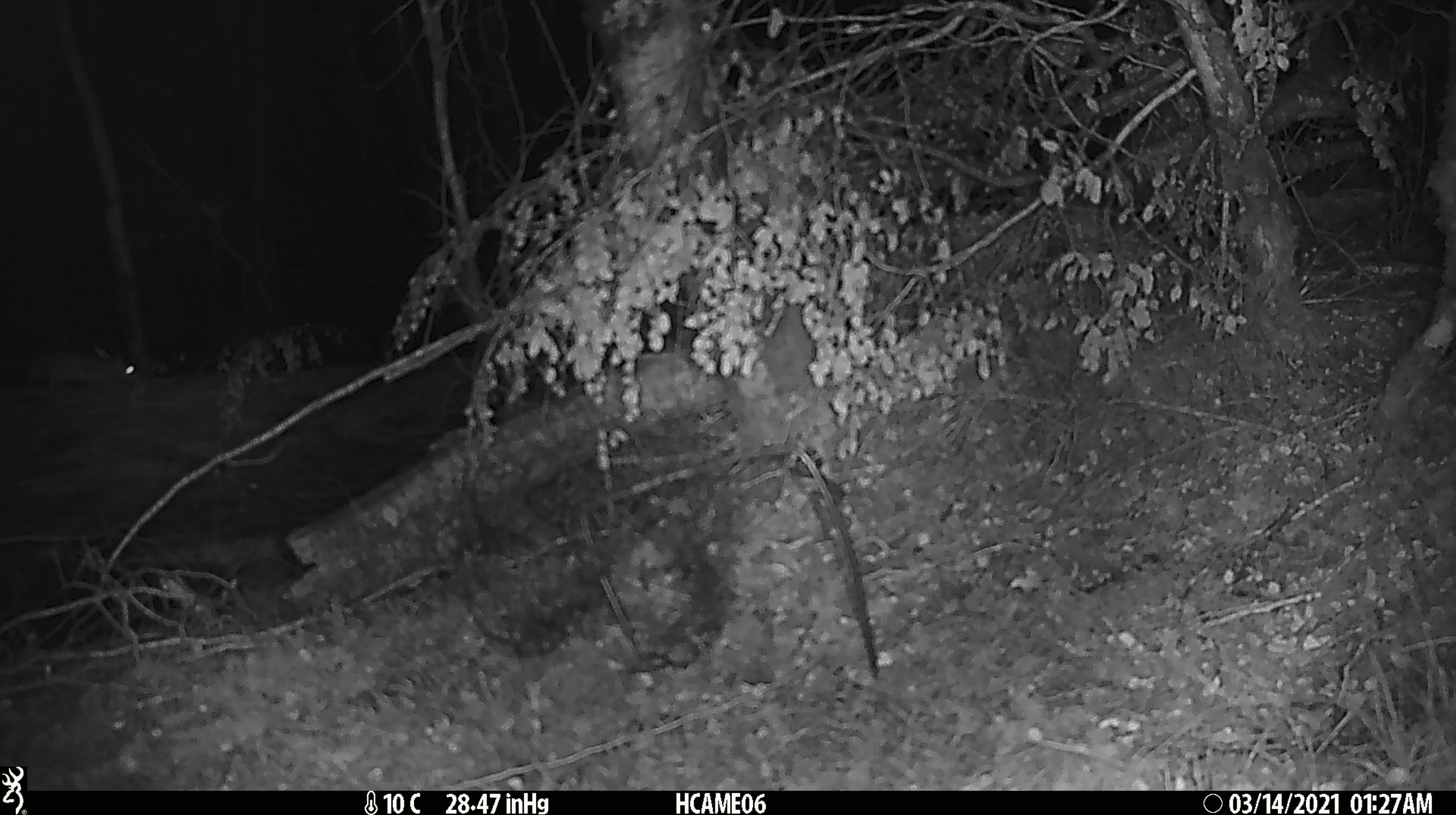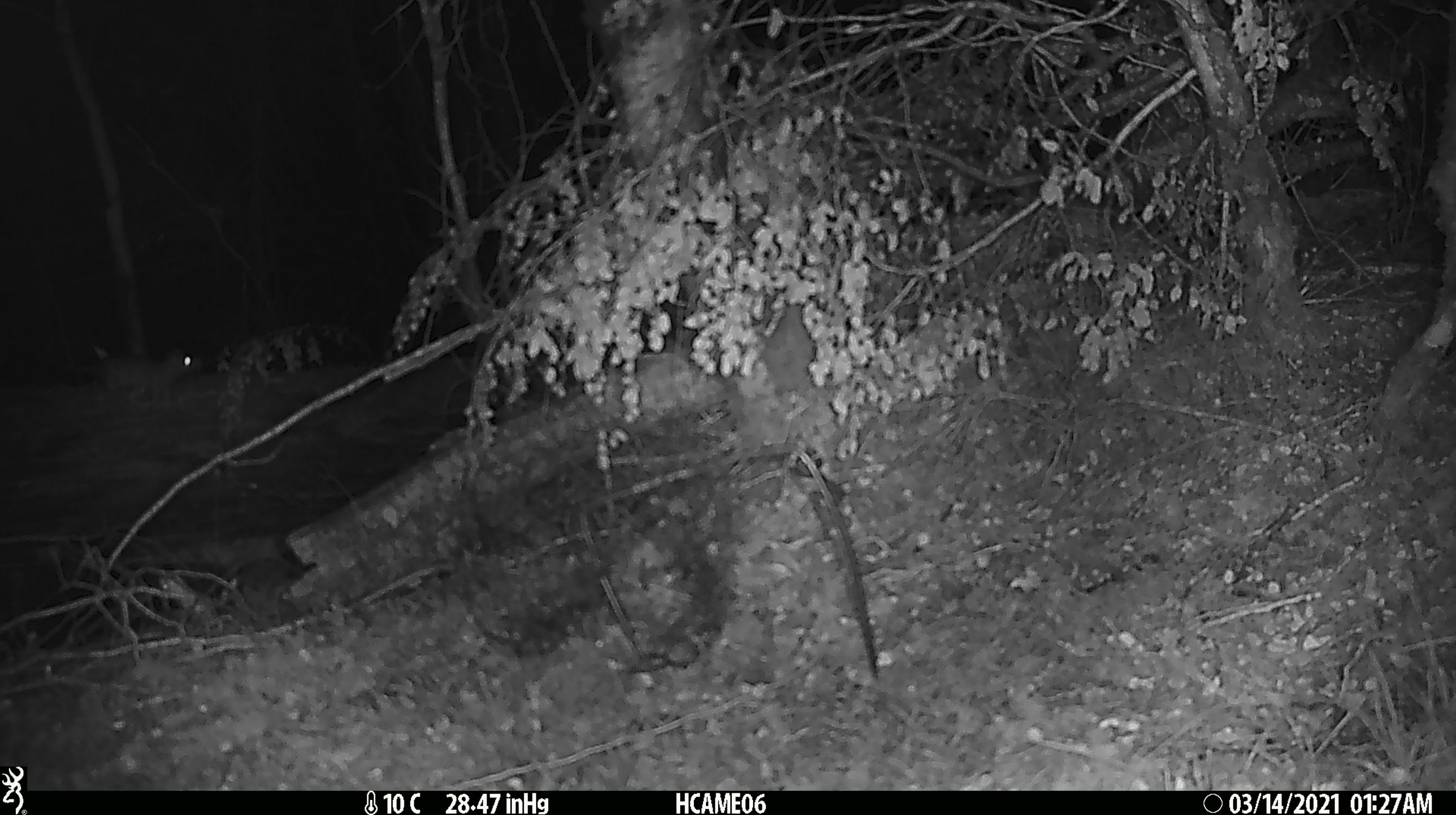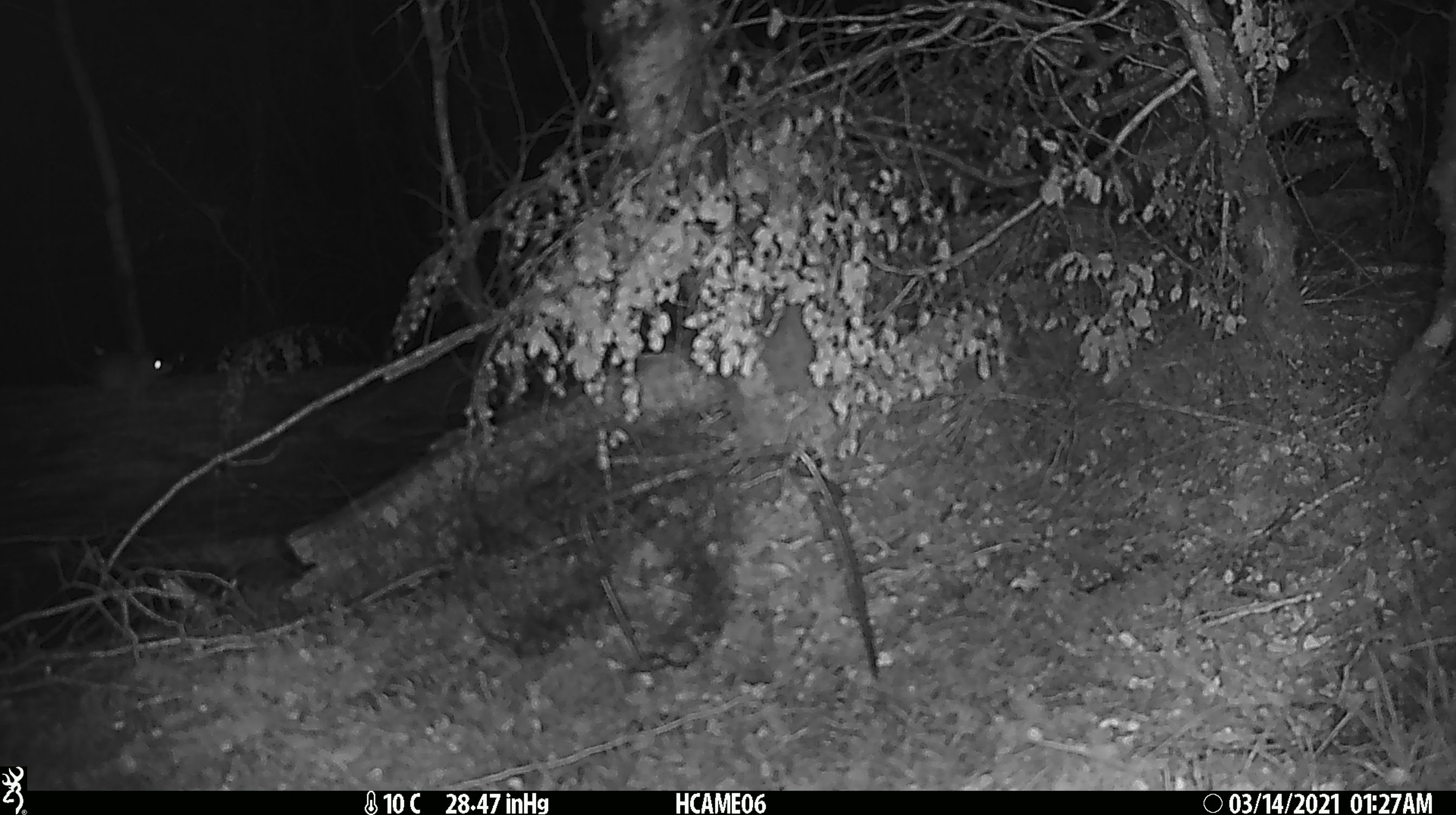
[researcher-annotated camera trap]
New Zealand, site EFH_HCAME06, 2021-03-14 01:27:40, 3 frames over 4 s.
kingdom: Animalia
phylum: Chordata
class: Mammalia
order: Rodentia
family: Muridae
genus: Rattus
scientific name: Rattus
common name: rat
Rat (Rattus).